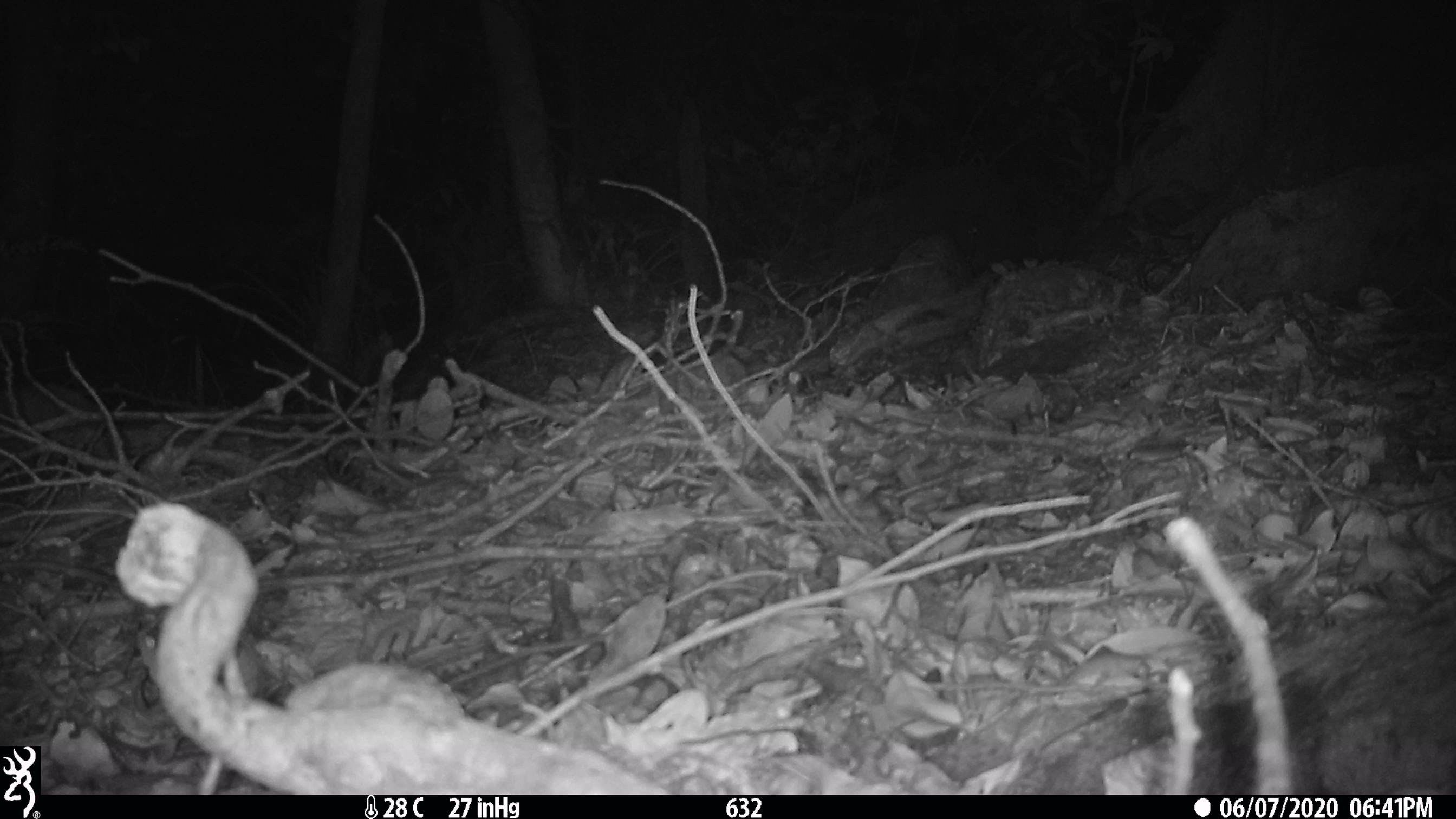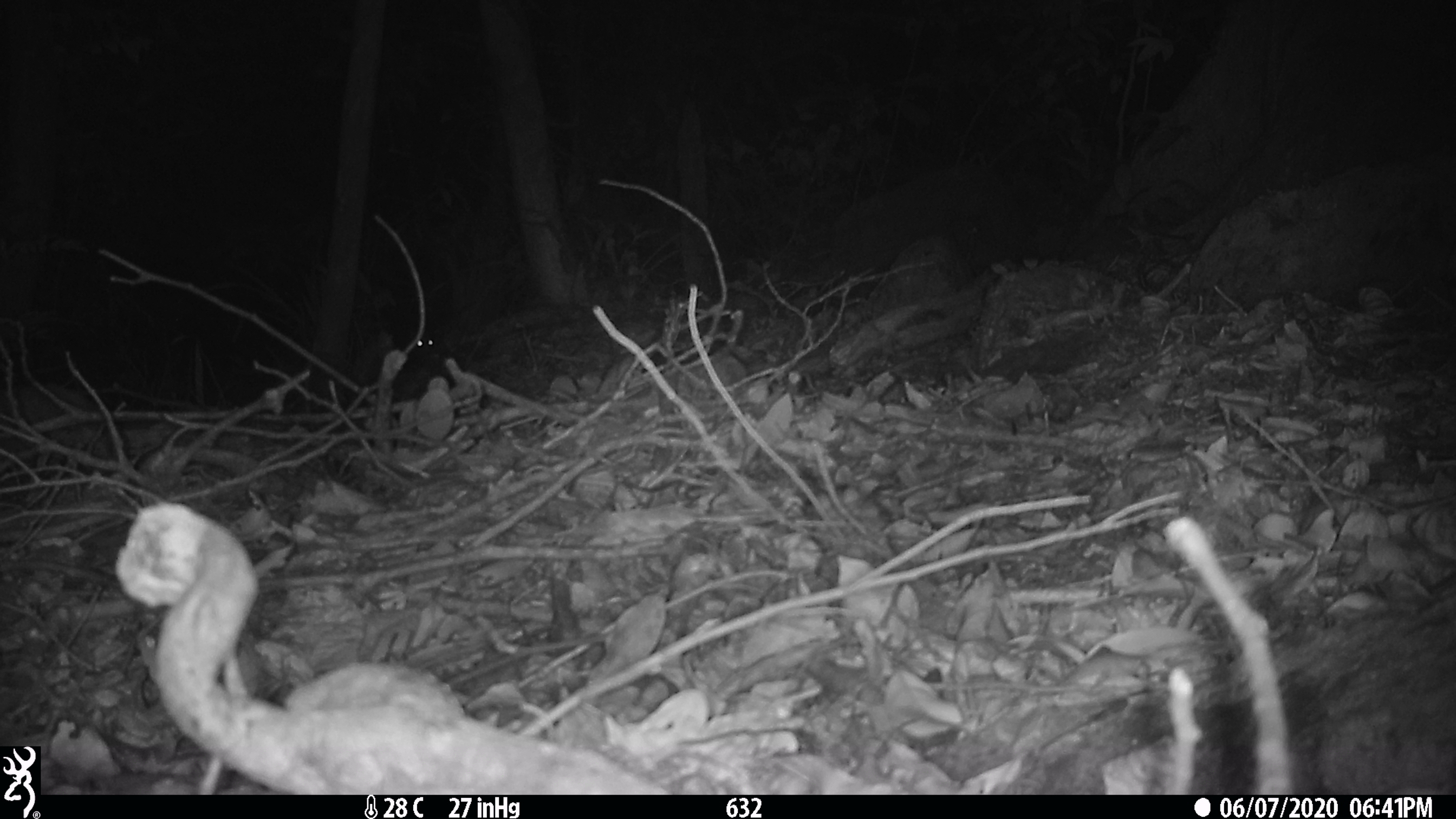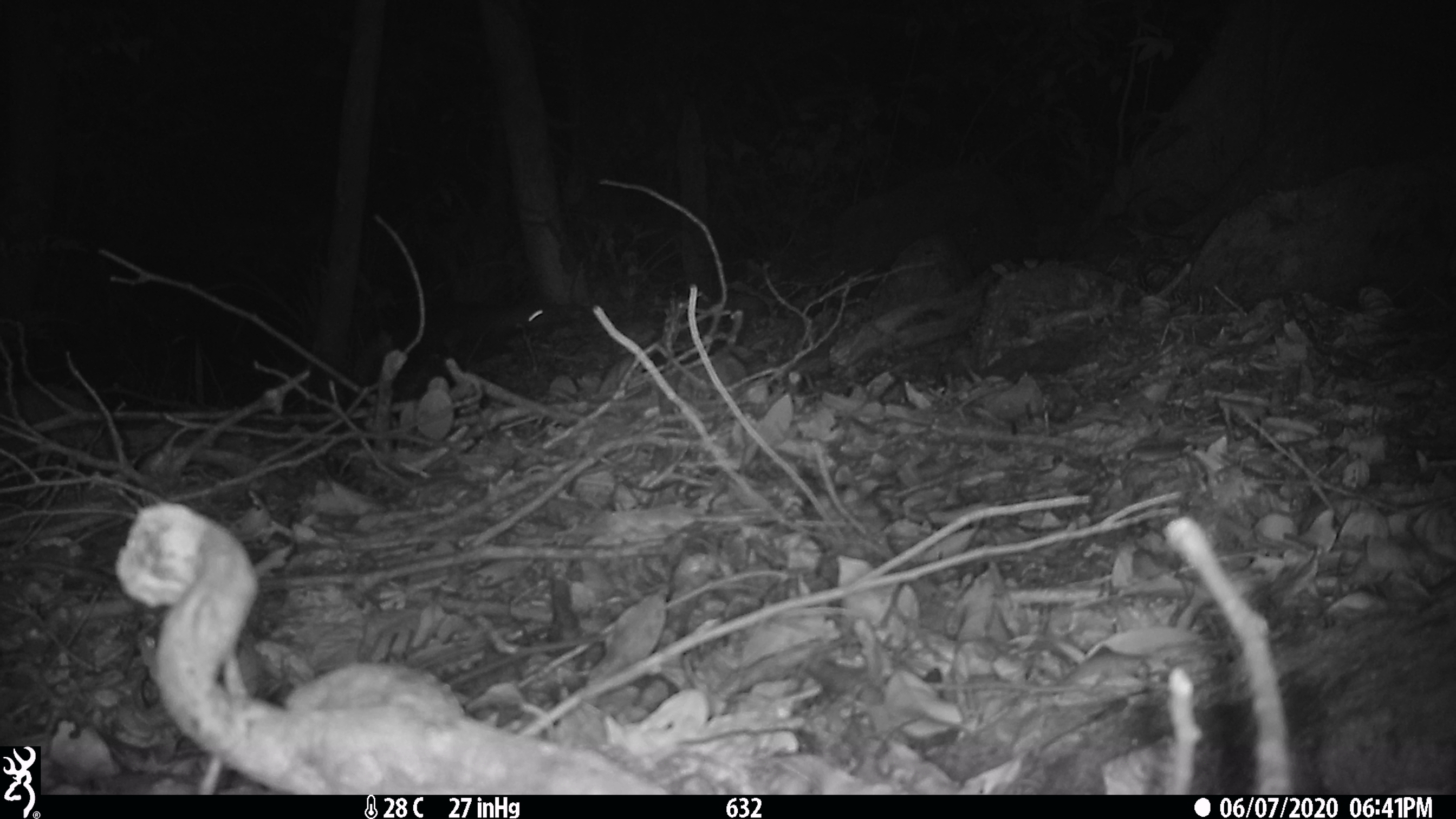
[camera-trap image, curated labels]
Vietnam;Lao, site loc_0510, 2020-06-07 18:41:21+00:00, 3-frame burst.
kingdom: Animalia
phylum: Chordata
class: Mammalia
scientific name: Mammalia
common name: mammal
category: unidentified small mammal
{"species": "unidentified small mammal (mammal) (Mammalia)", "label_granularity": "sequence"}